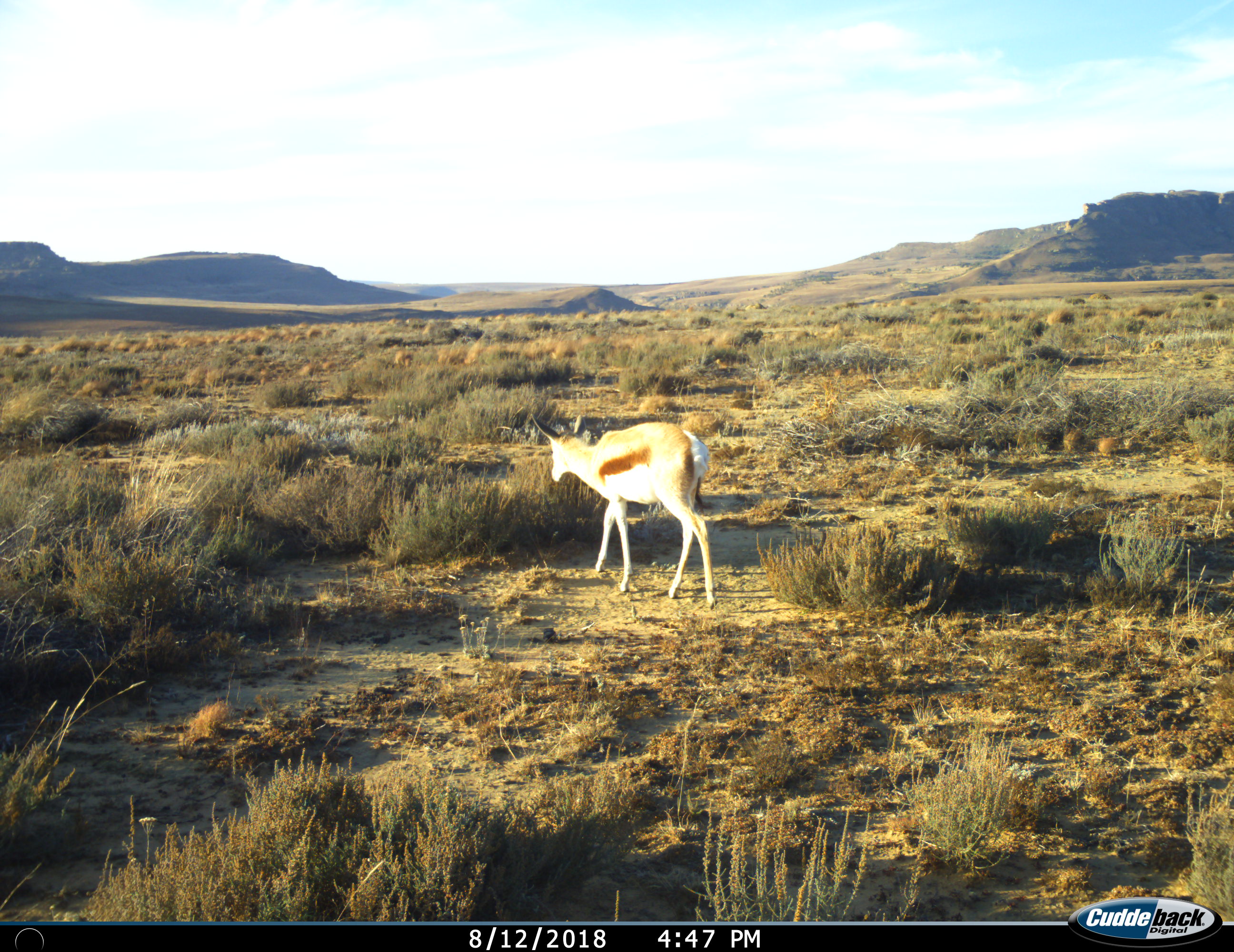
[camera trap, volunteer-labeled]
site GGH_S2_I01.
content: unidentified animal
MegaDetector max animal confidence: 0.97